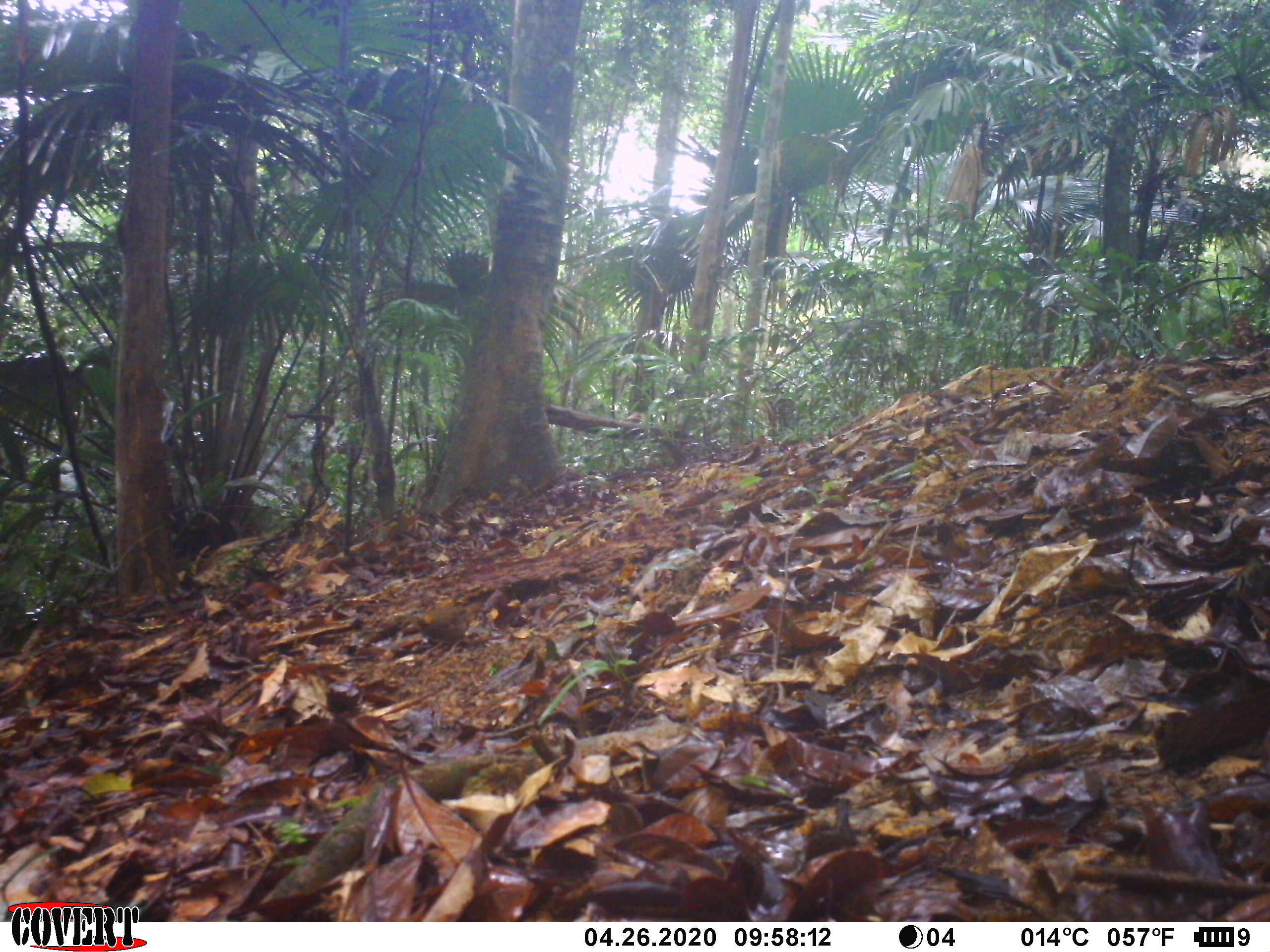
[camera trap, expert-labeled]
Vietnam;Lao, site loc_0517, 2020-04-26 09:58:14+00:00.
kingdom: Animalia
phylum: Chordata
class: Aves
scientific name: Aves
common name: bird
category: unidentified bird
Unidentified bird (bird) (Aves). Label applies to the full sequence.